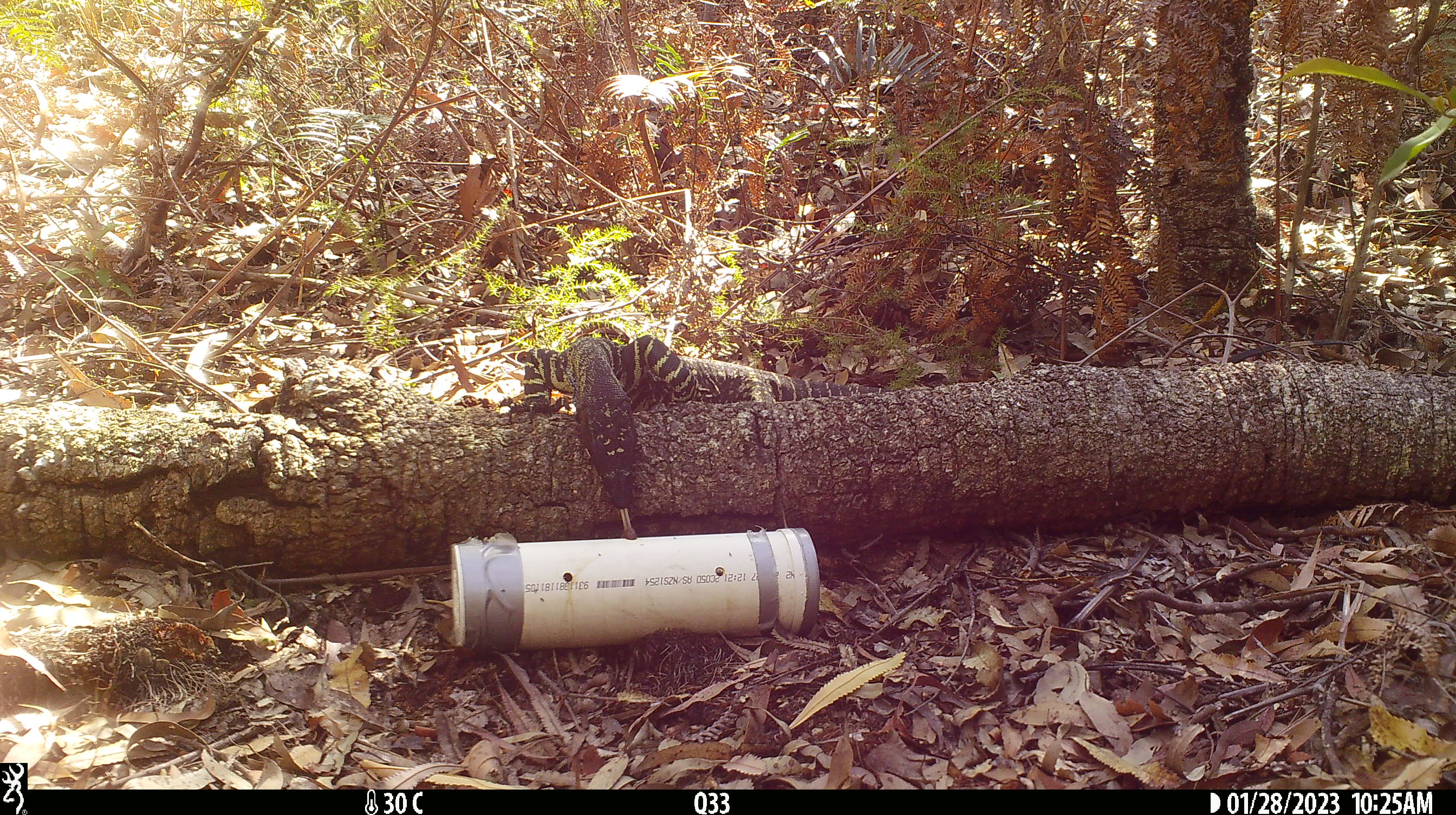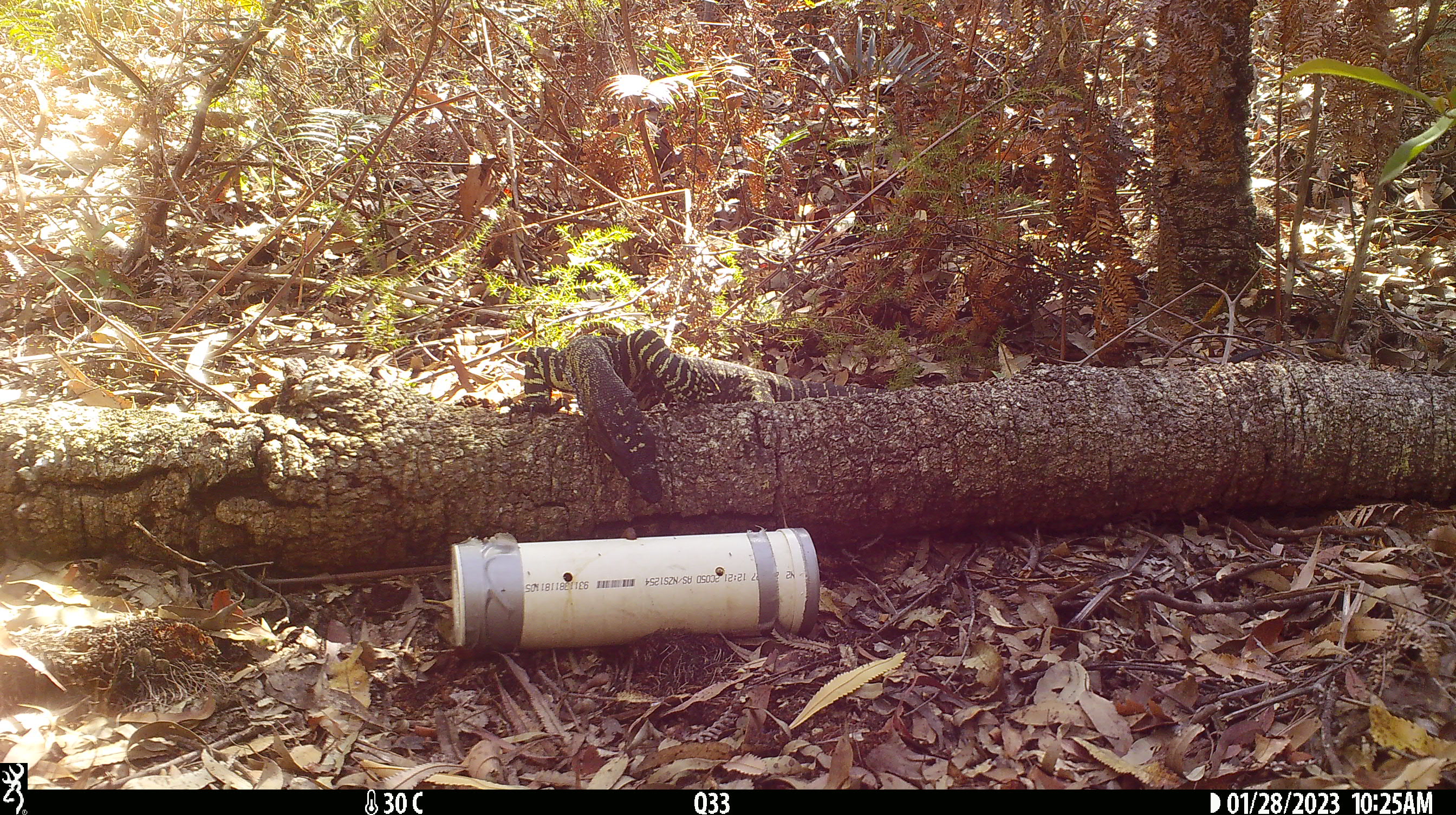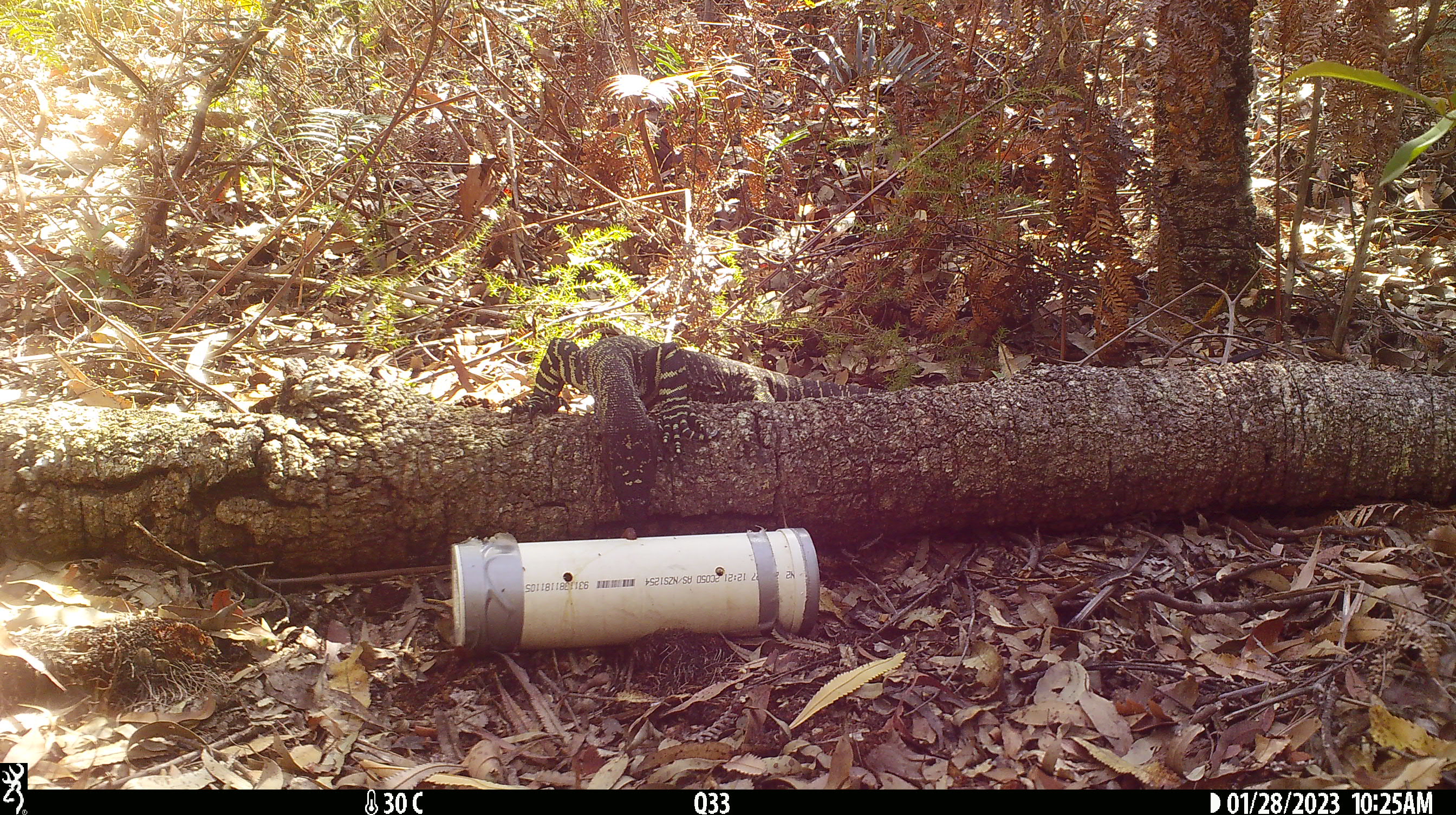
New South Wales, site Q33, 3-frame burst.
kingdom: Animalia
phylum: Chordata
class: Reptilia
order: Squamata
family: Varanidae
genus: Varanus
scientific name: Varanus varius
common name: lace monitor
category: goanna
Goanna (lace monitor) (Varanus varius).